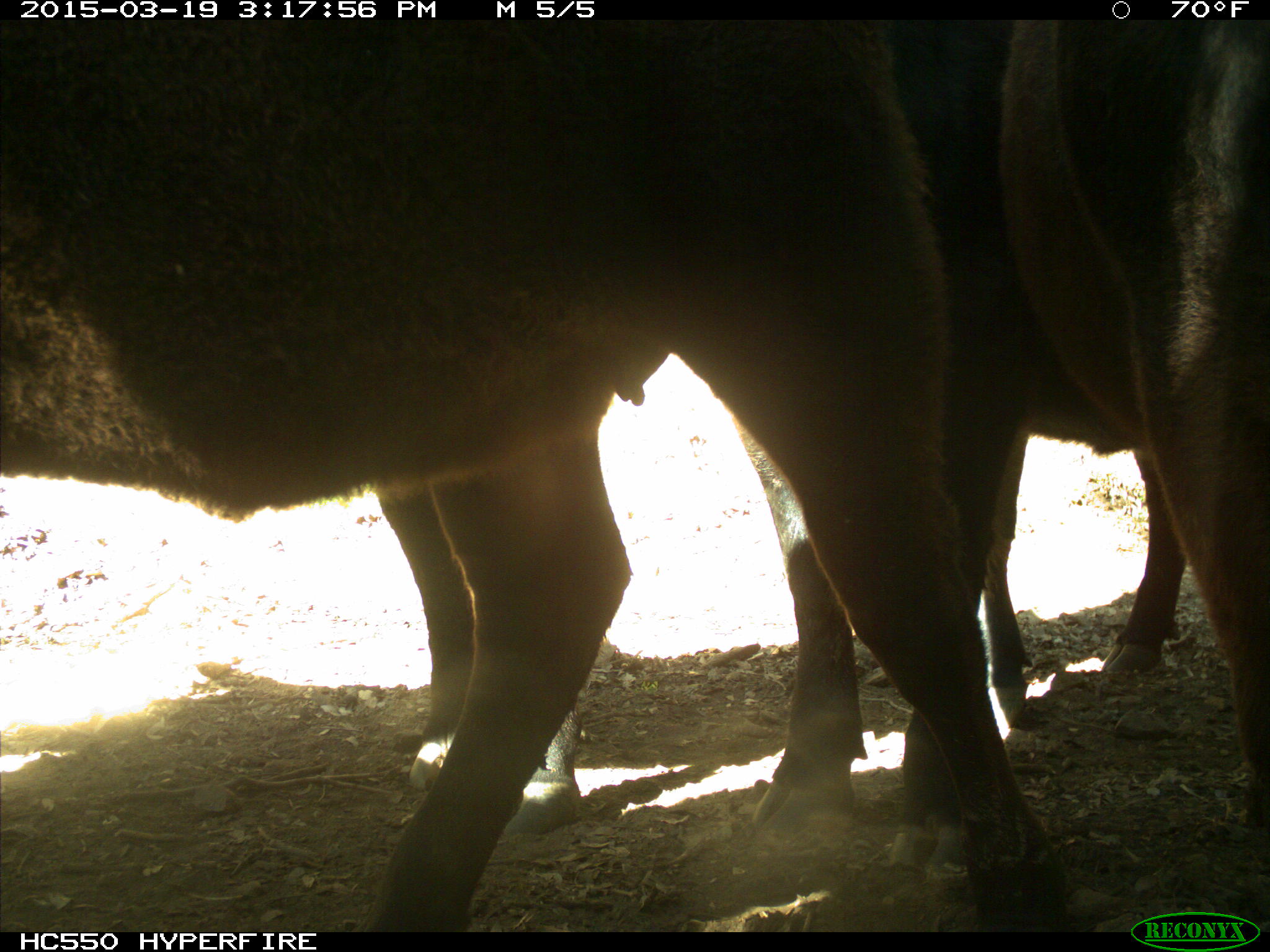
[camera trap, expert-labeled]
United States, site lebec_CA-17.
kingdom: Animalia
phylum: Chordata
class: Mammalia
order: Artiodactyla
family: Bovidae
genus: Bos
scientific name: Bos taurus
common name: domestic cow